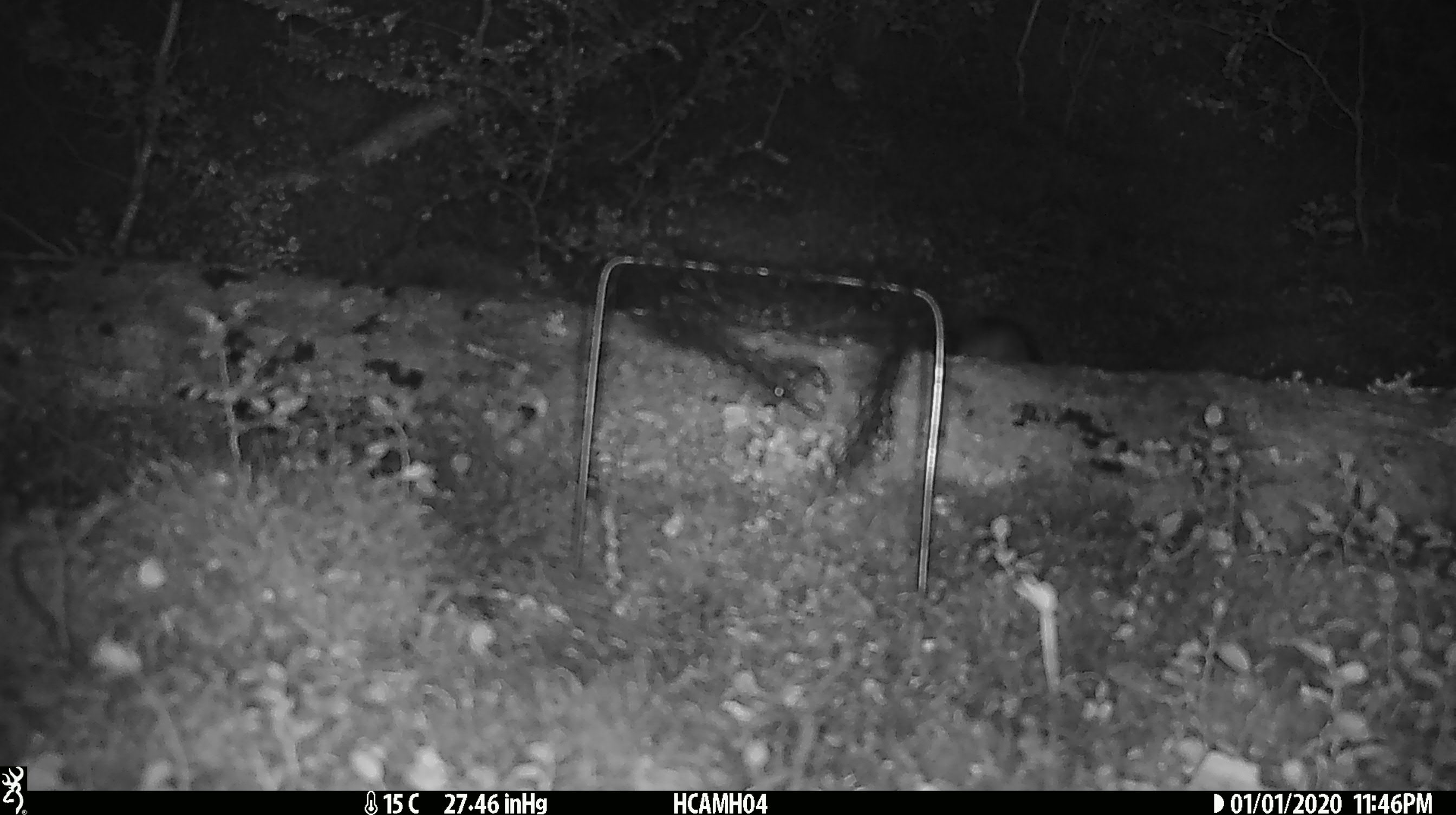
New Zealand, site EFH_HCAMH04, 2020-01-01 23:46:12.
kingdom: Animalia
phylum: Chordata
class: Mammalia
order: Rodentia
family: Muridae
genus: Rattus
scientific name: Rattus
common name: rat